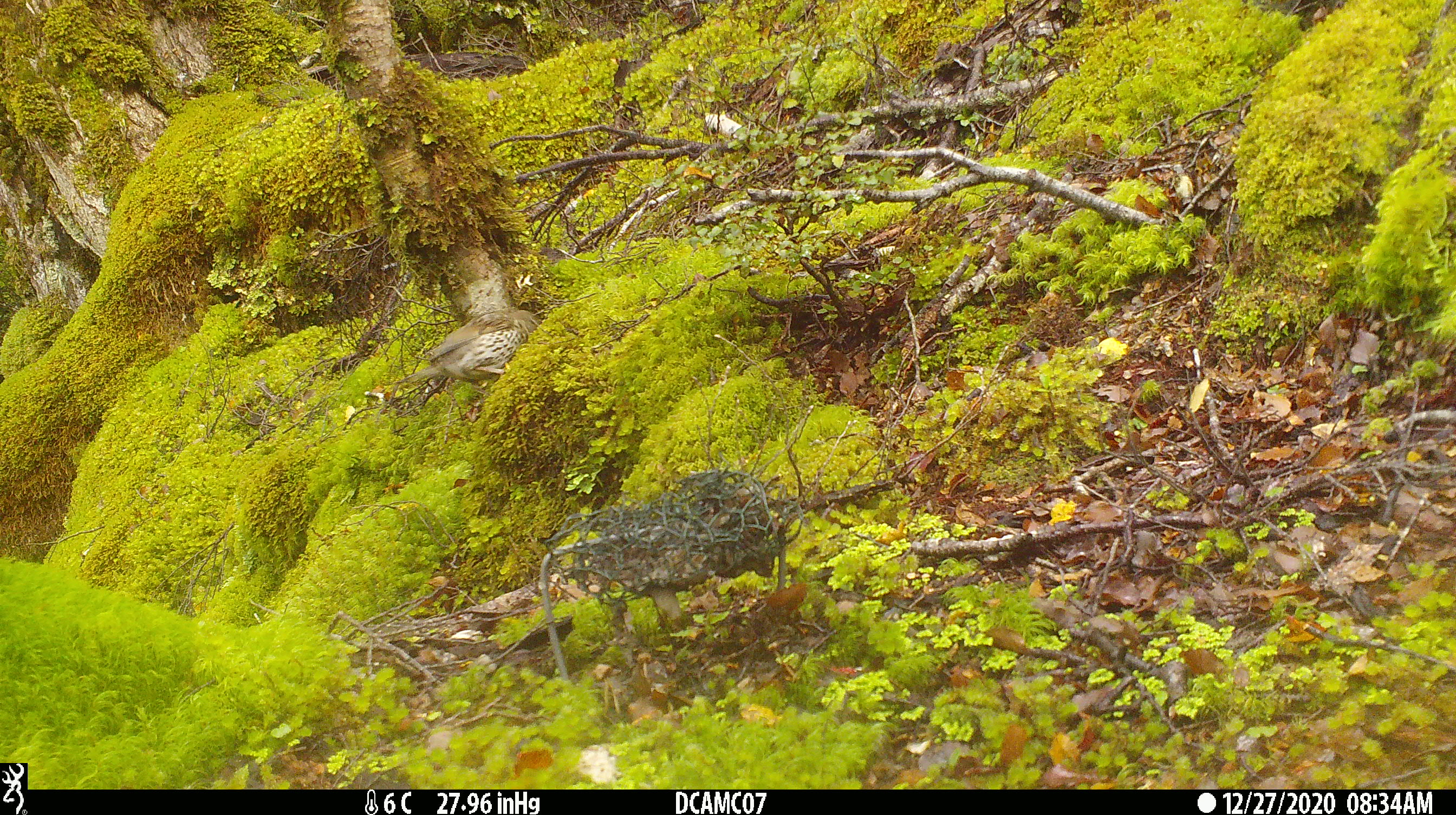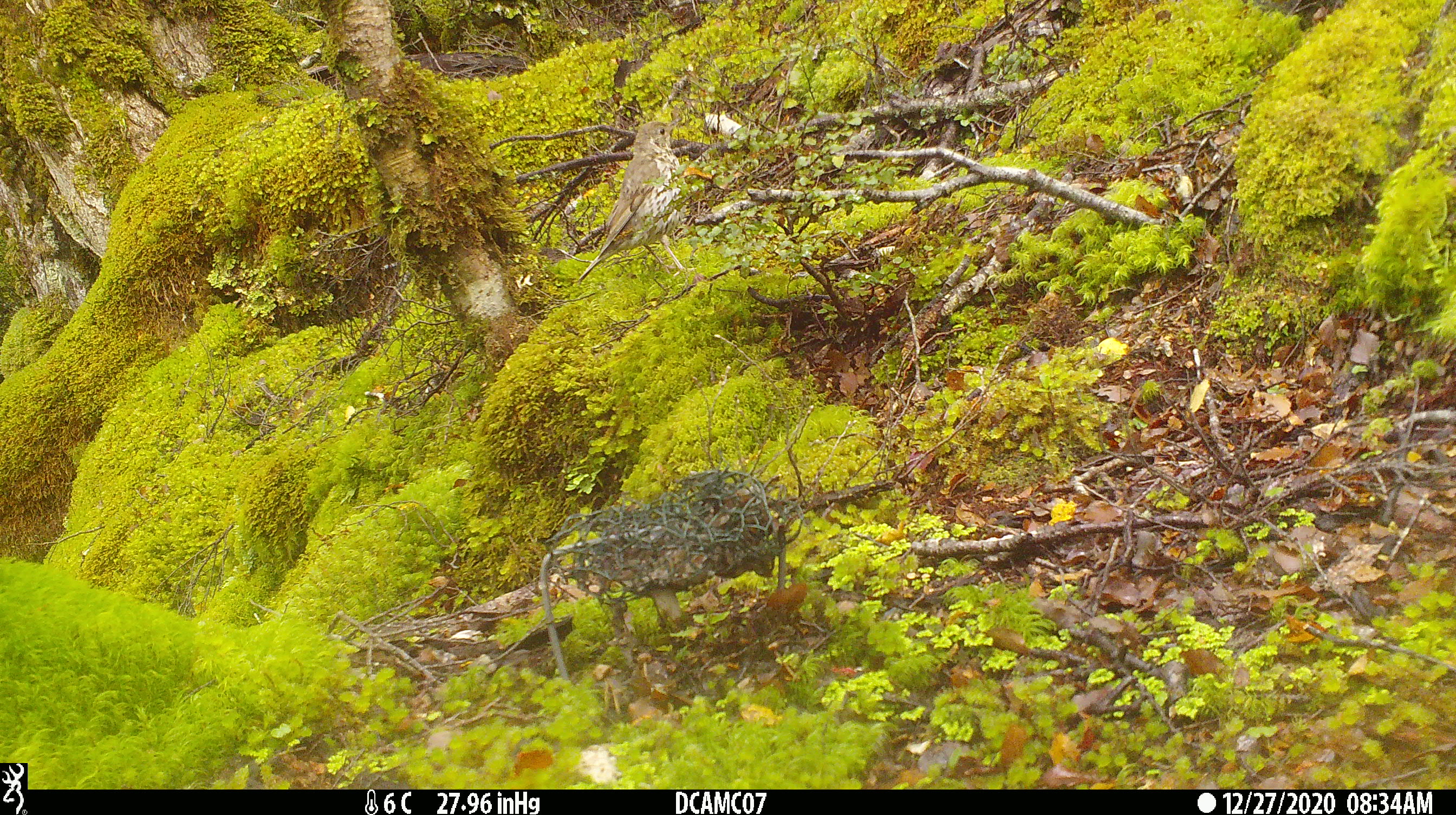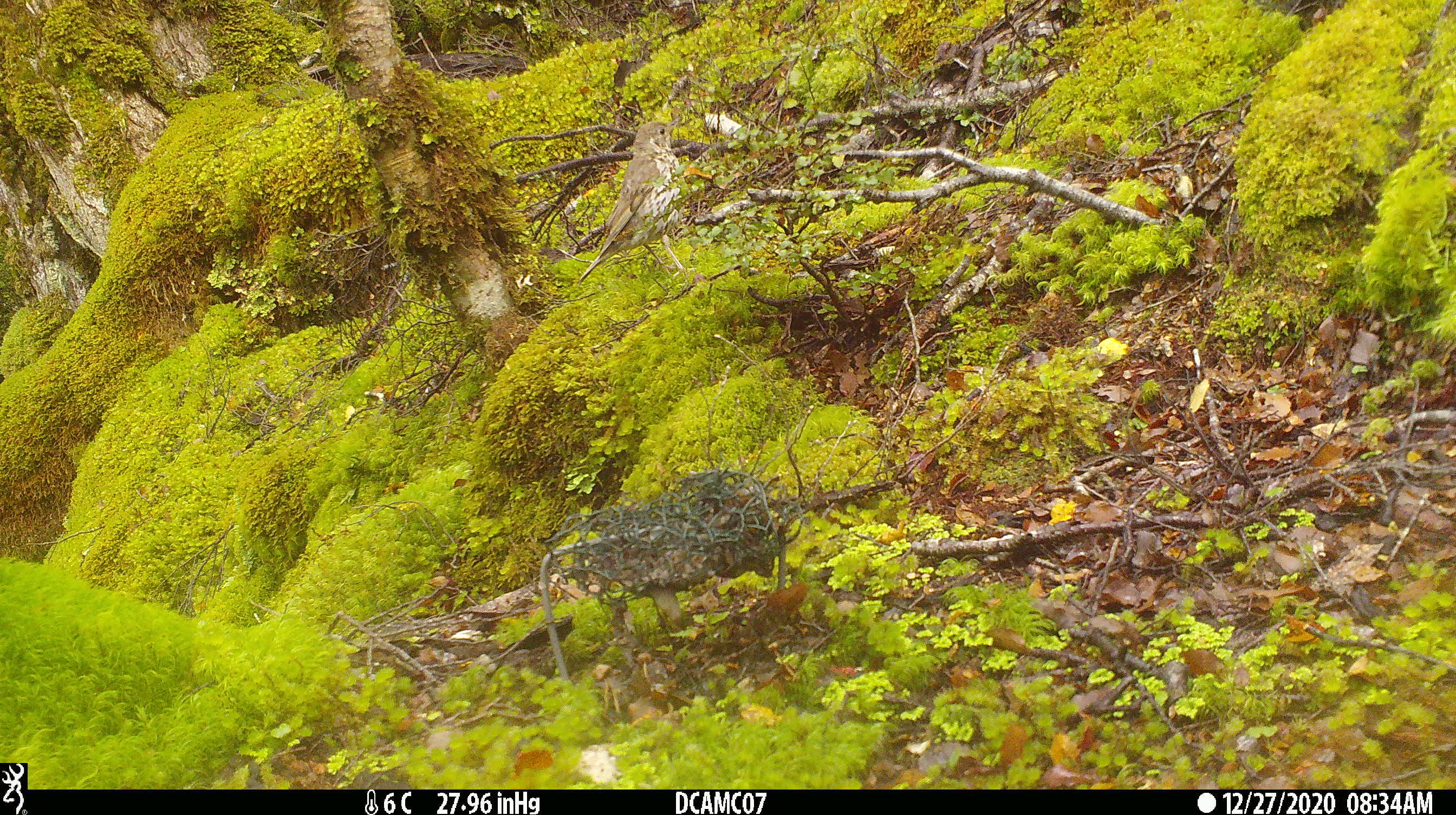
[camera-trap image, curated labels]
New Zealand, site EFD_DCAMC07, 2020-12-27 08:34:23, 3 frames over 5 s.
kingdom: Animalia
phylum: Chordata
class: Aves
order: Passeriformes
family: Turdidae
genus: Turdus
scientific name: Turdus philomelos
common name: song thrush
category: thrush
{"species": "thrush (song thrush) (Turdus philomelos)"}